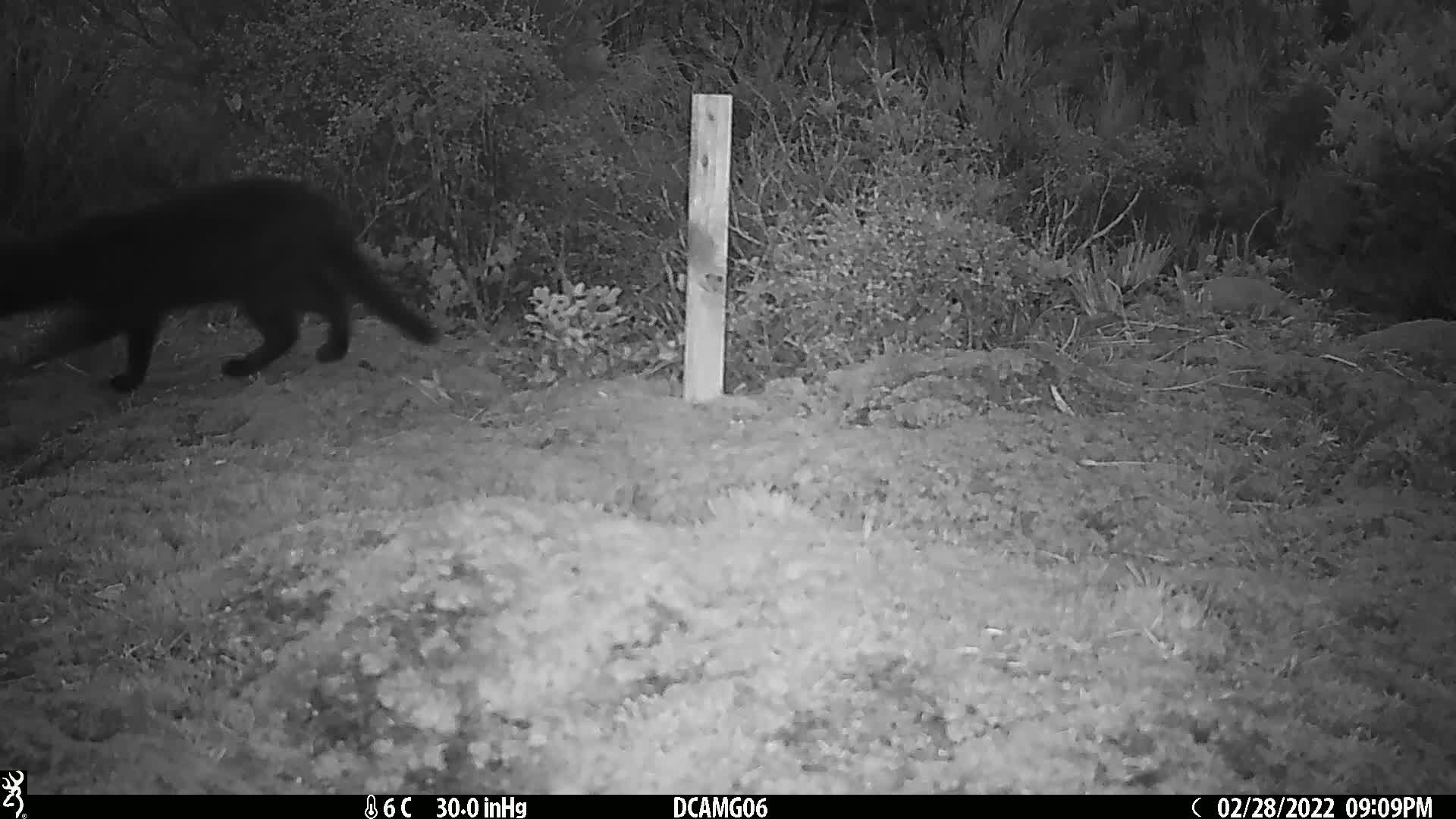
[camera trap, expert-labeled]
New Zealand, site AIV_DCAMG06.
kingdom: Animalia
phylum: Chordata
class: Mammalia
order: Carnivora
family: Felidae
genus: Felis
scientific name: Felis catus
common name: domestic cat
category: cat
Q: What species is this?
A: Cat (domestic cat) (Felis catus).